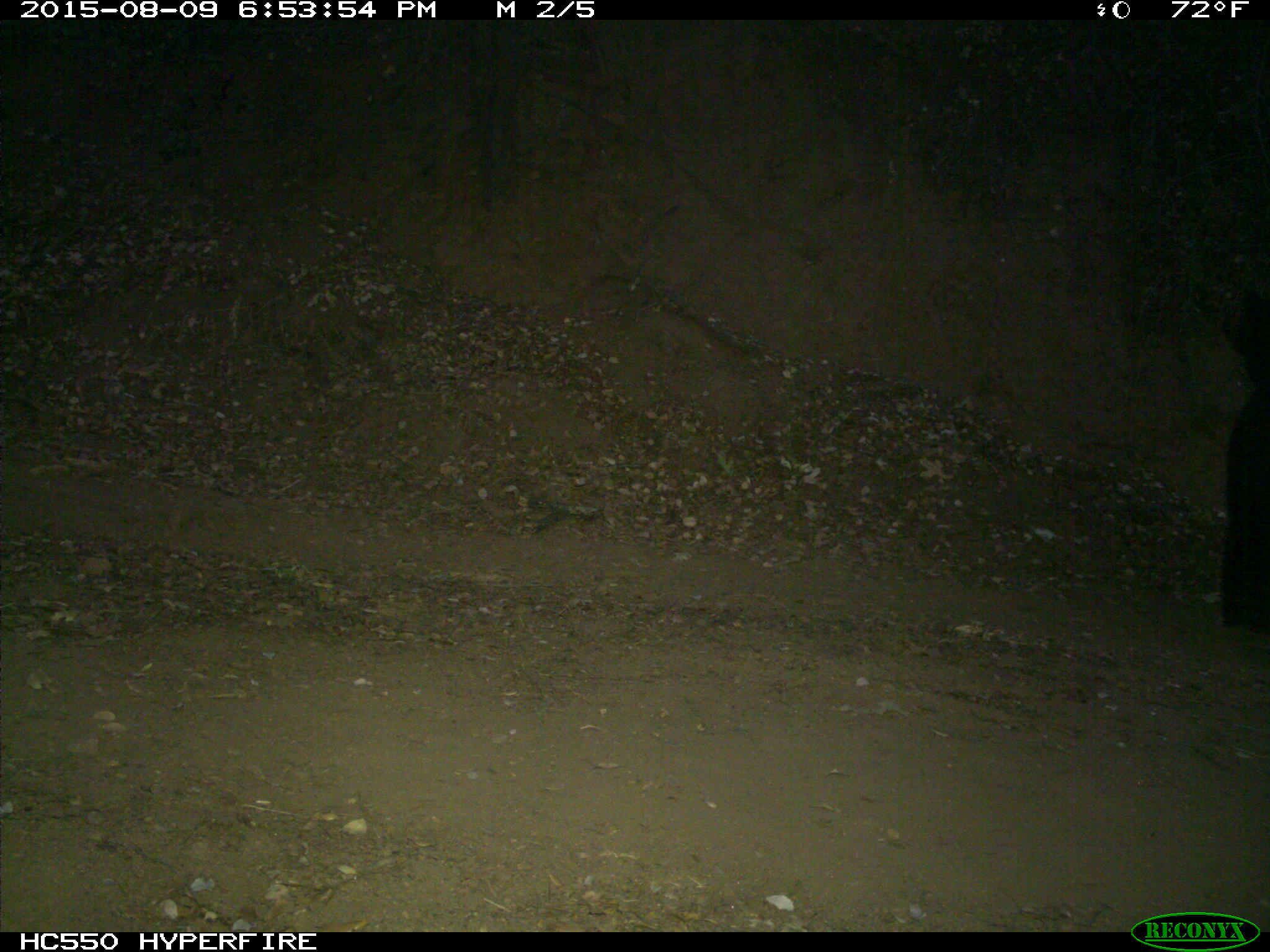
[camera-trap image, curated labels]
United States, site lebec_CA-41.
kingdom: Animalia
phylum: Chordata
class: Mammalia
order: Carnivora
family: Ursidae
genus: Ursus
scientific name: Ursus americanus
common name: american black bear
Ursus americanus (american black bear).